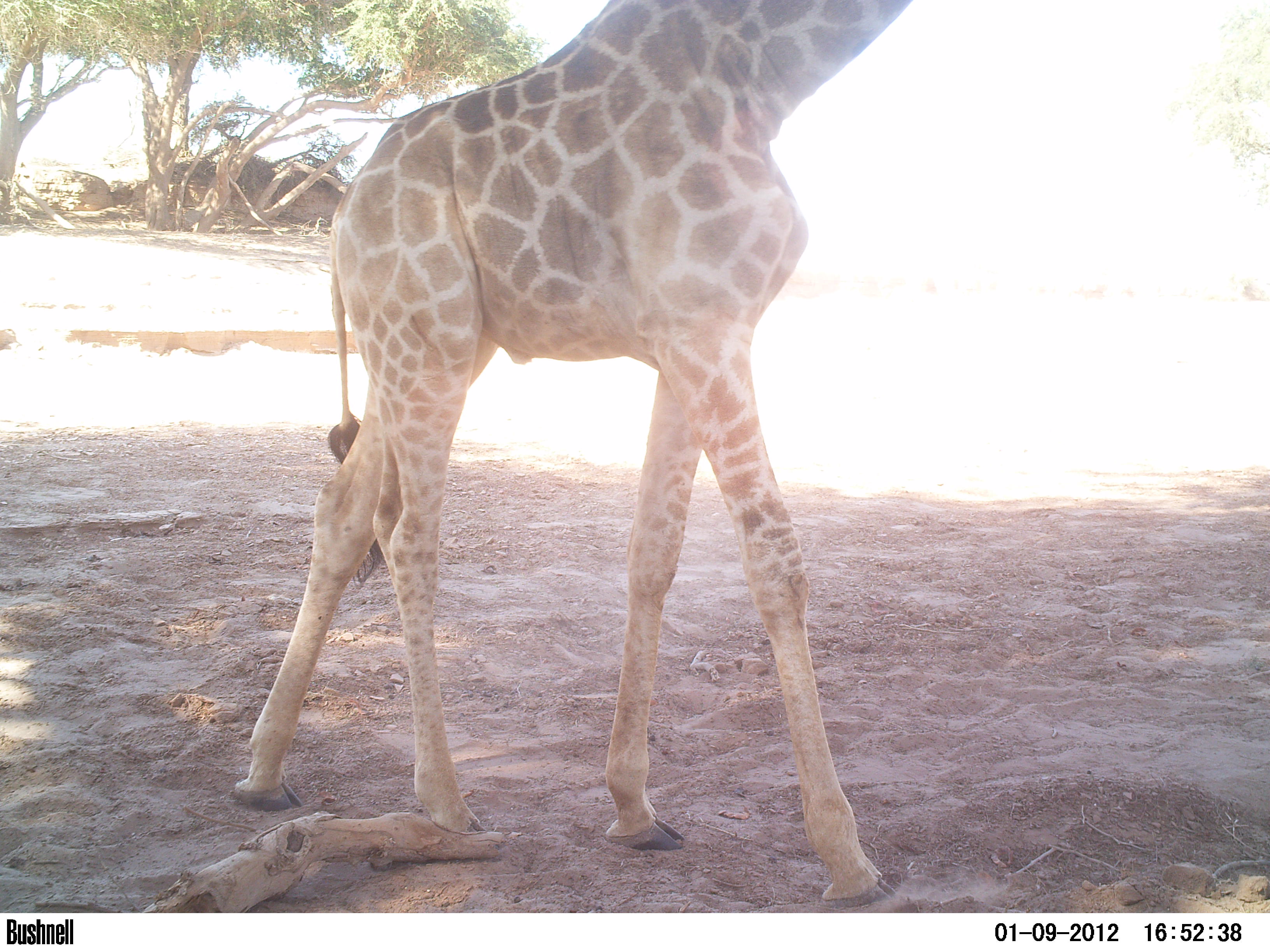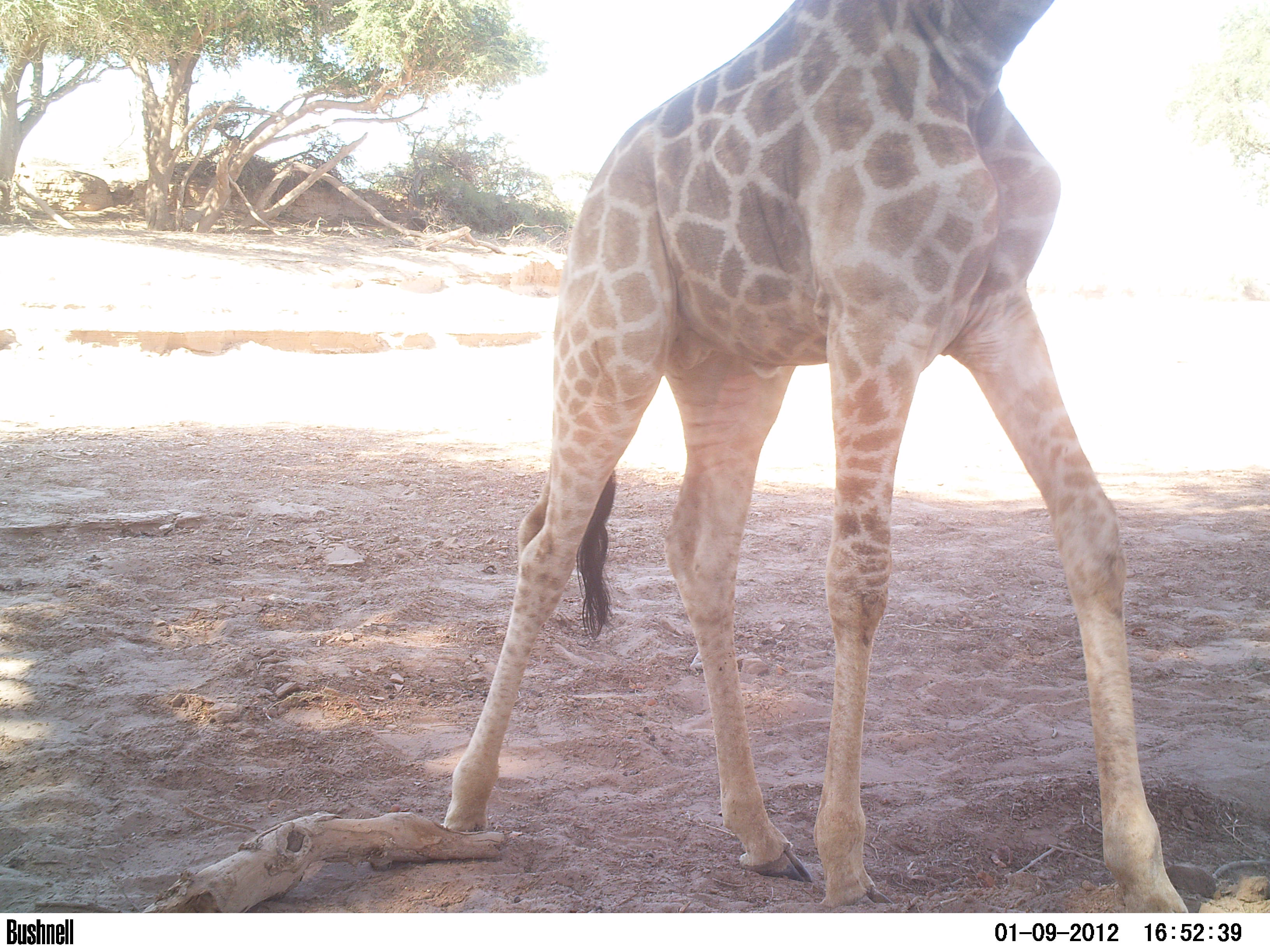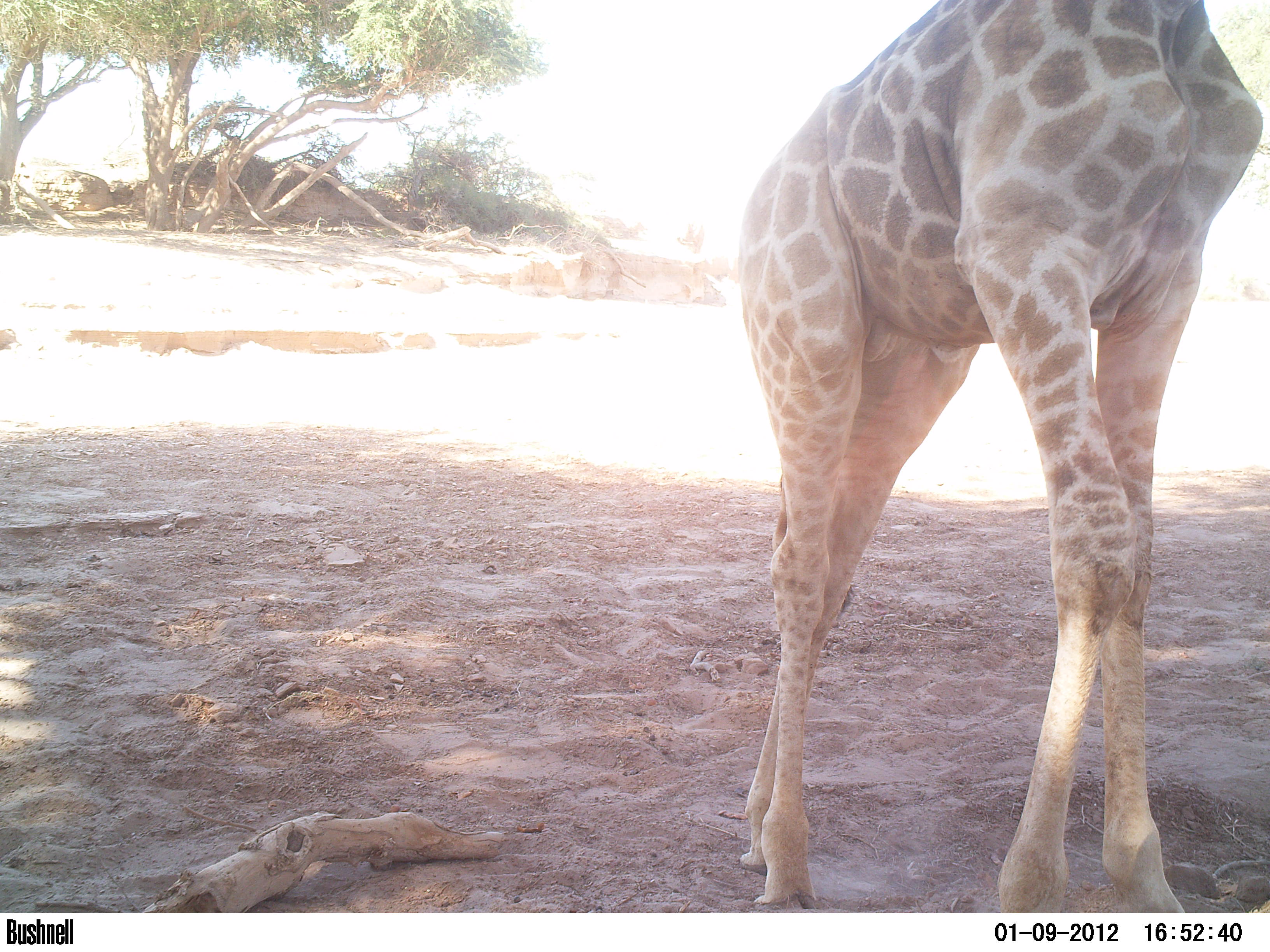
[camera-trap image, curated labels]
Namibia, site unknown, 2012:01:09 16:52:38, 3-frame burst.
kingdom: Animalia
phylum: Chordata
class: Mammalia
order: Artiodactyla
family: Giraffidae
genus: Giraffa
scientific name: Giraffa camelopardalis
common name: giraffe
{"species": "Giraffa camelopardalis (giraffe)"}